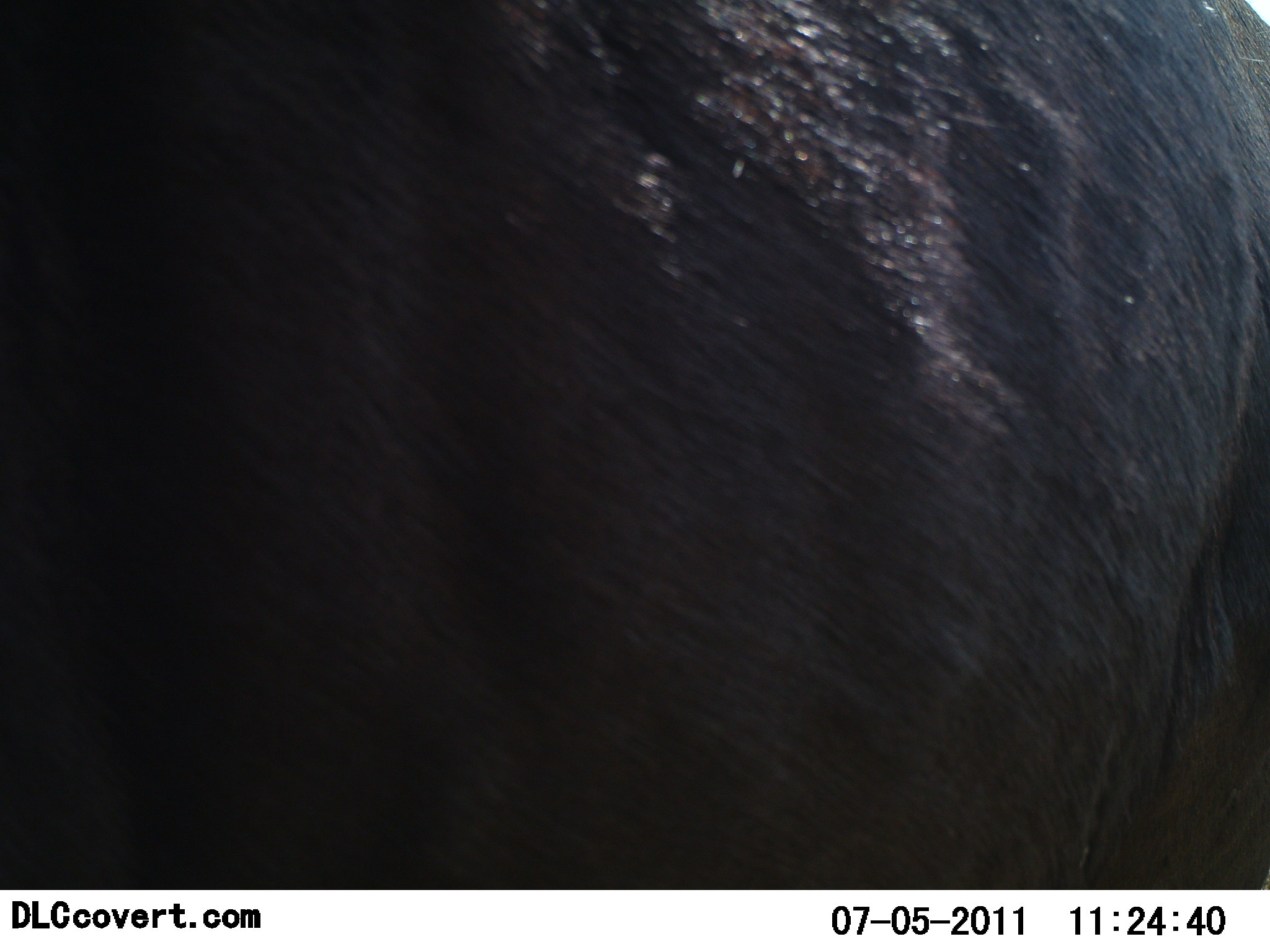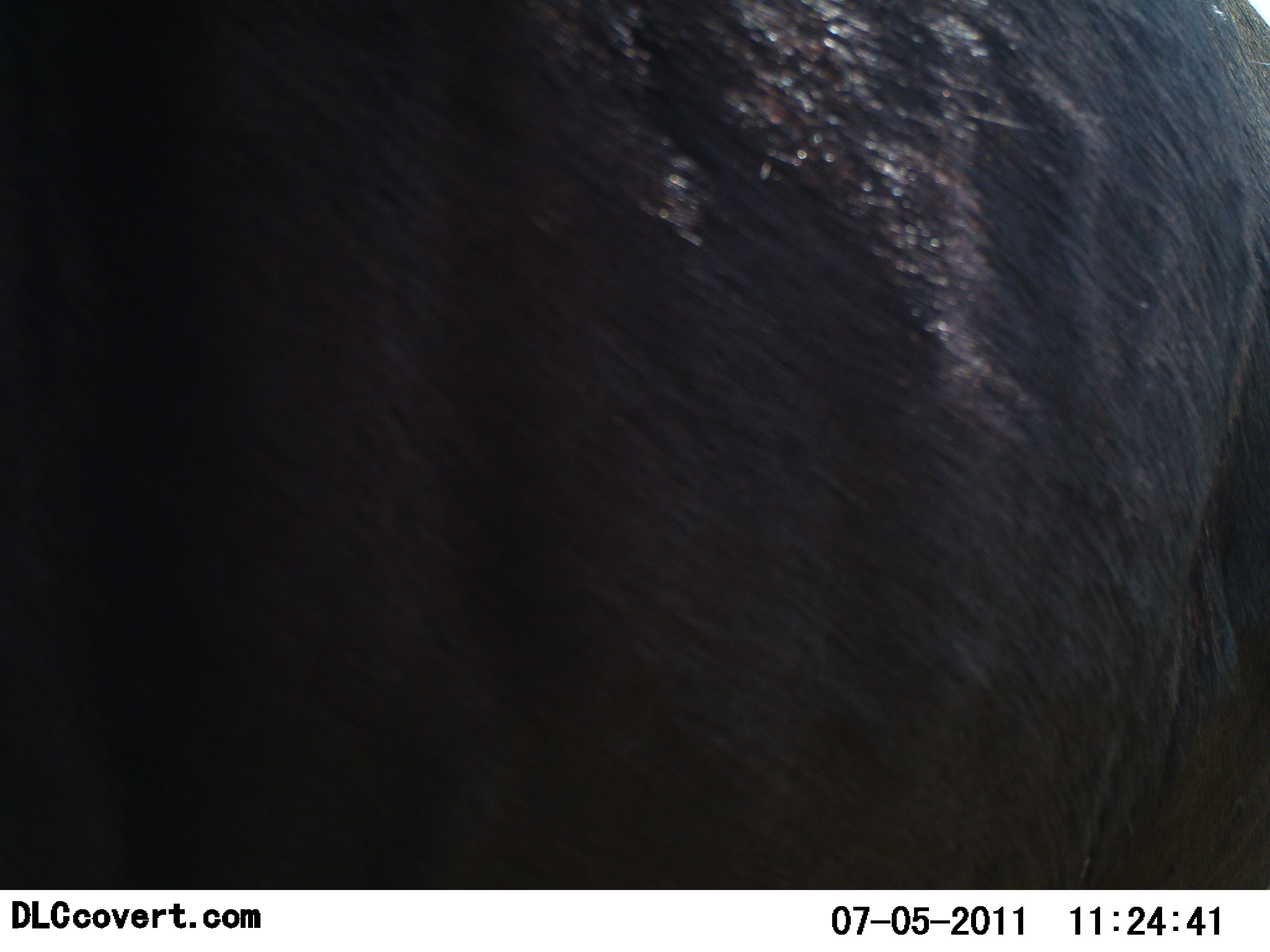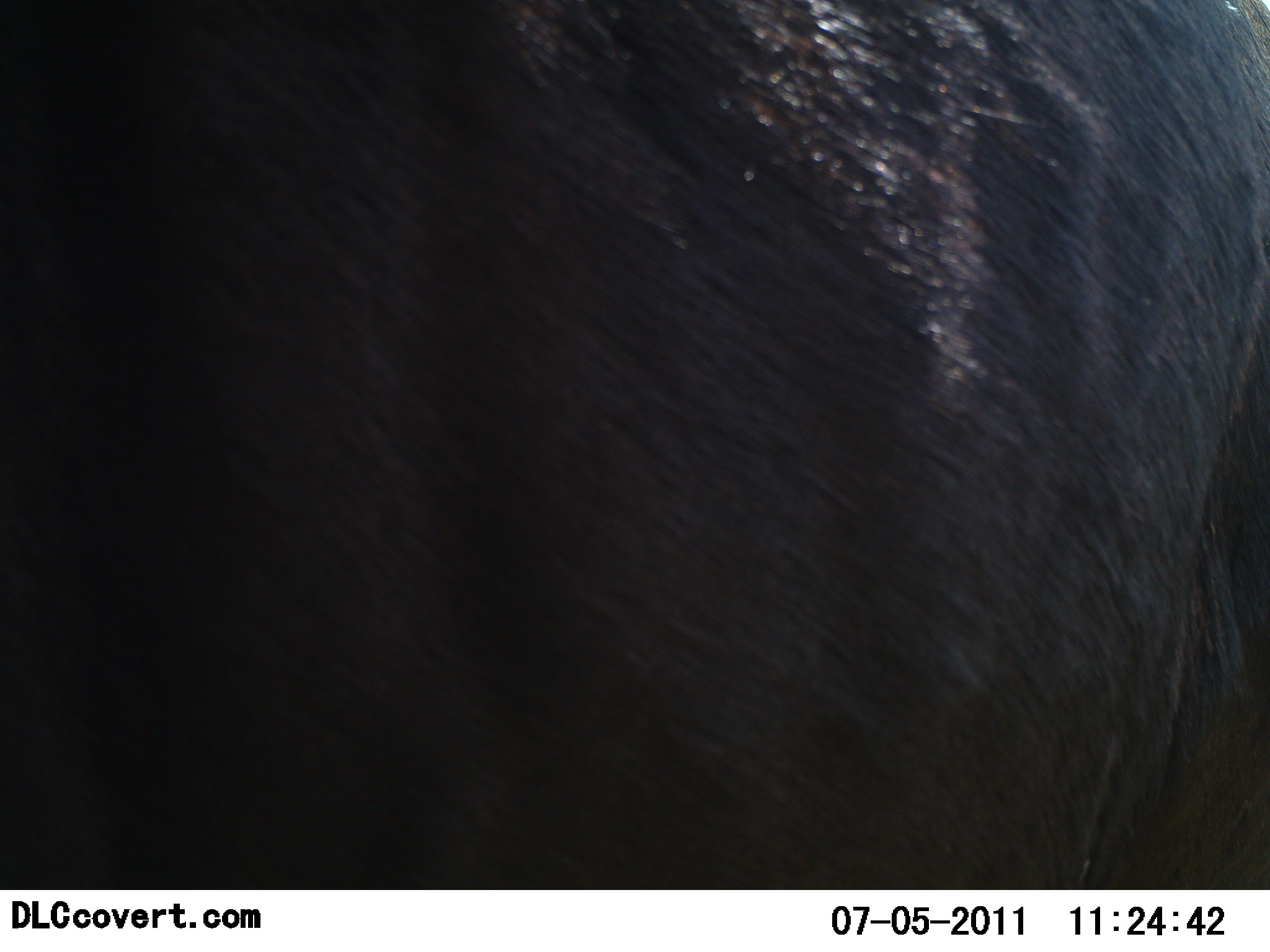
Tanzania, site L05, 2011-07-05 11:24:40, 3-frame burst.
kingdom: Animalia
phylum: Chordata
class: Mammalia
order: Artiodactyla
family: Bovidae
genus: Syncerus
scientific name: Syncerus caffer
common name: cape buffalo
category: buffalo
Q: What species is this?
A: Buffalo (cape buffalo) (Syncerus caffer).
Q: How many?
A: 1.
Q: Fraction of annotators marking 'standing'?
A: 100%.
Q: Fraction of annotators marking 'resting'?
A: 0%.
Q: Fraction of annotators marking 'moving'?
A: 0%.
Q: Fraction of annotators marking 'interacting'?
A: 0%.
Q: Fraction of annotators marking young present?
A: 0%.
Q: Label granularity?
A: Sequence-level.